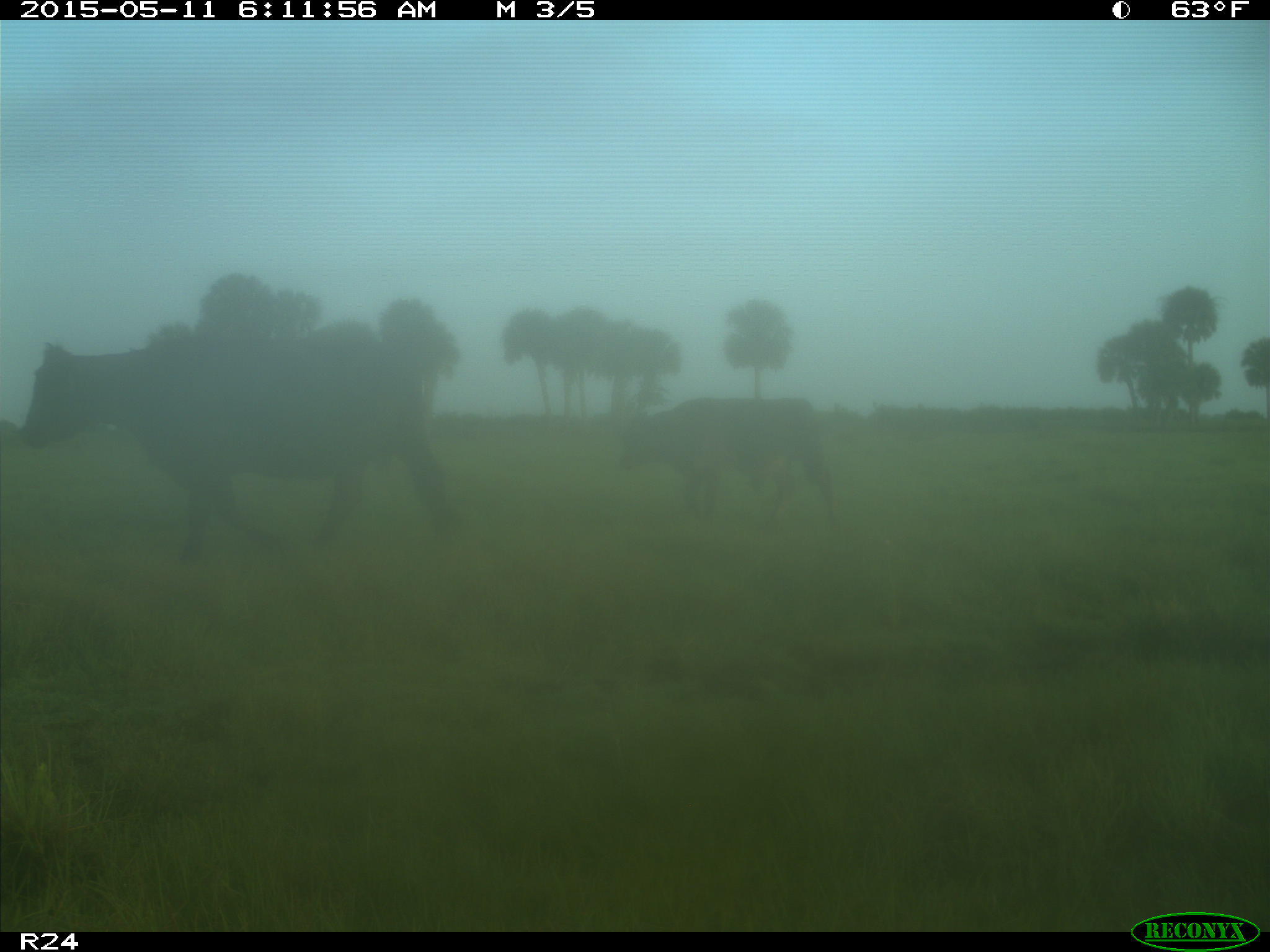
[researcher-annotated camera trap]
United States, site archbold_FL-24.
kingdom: Animalia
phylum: Chordata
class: Mammalia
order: Artiodactyla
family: Bovidae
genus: Bos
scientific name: Bos taurus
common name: domestic cow